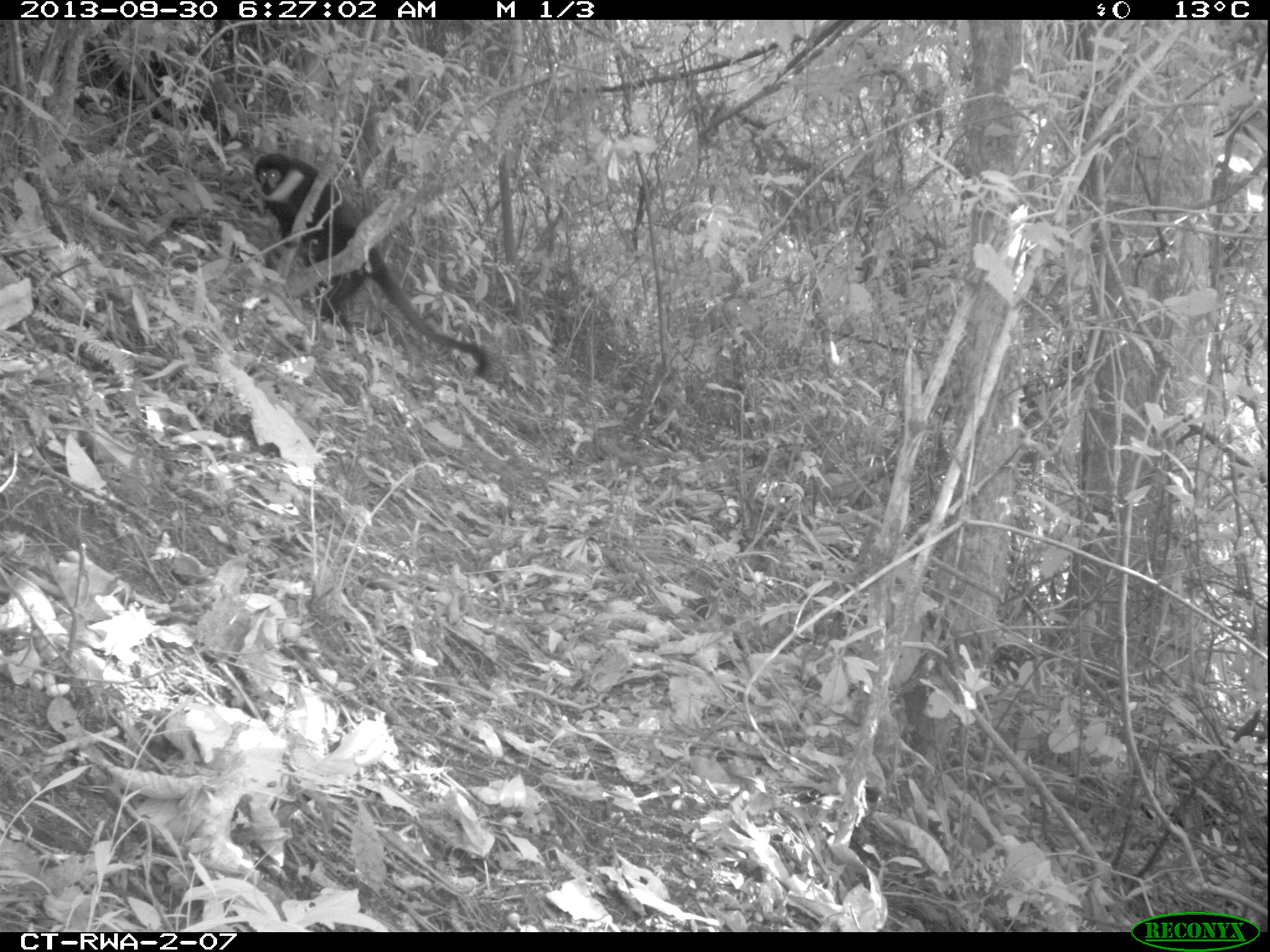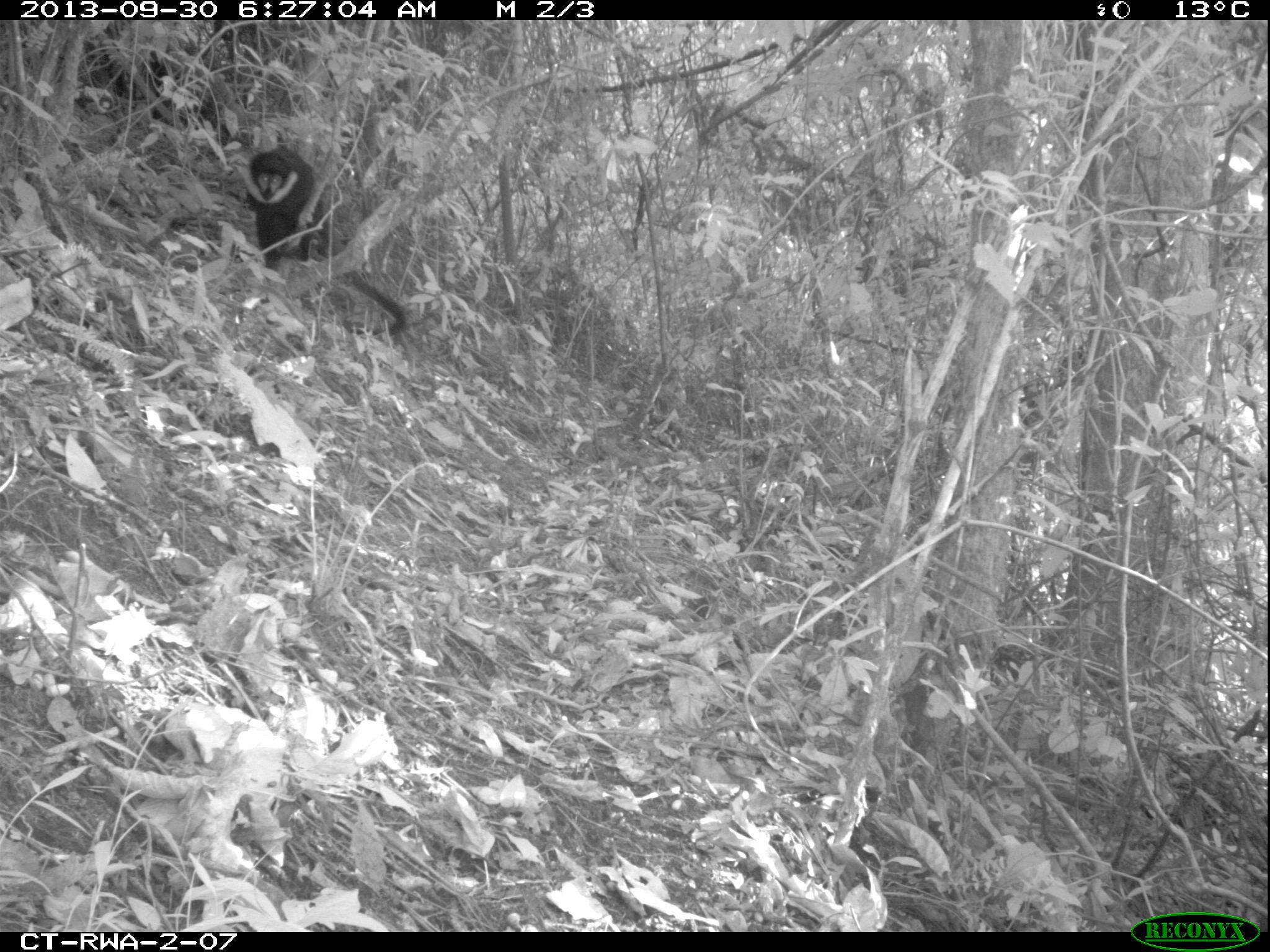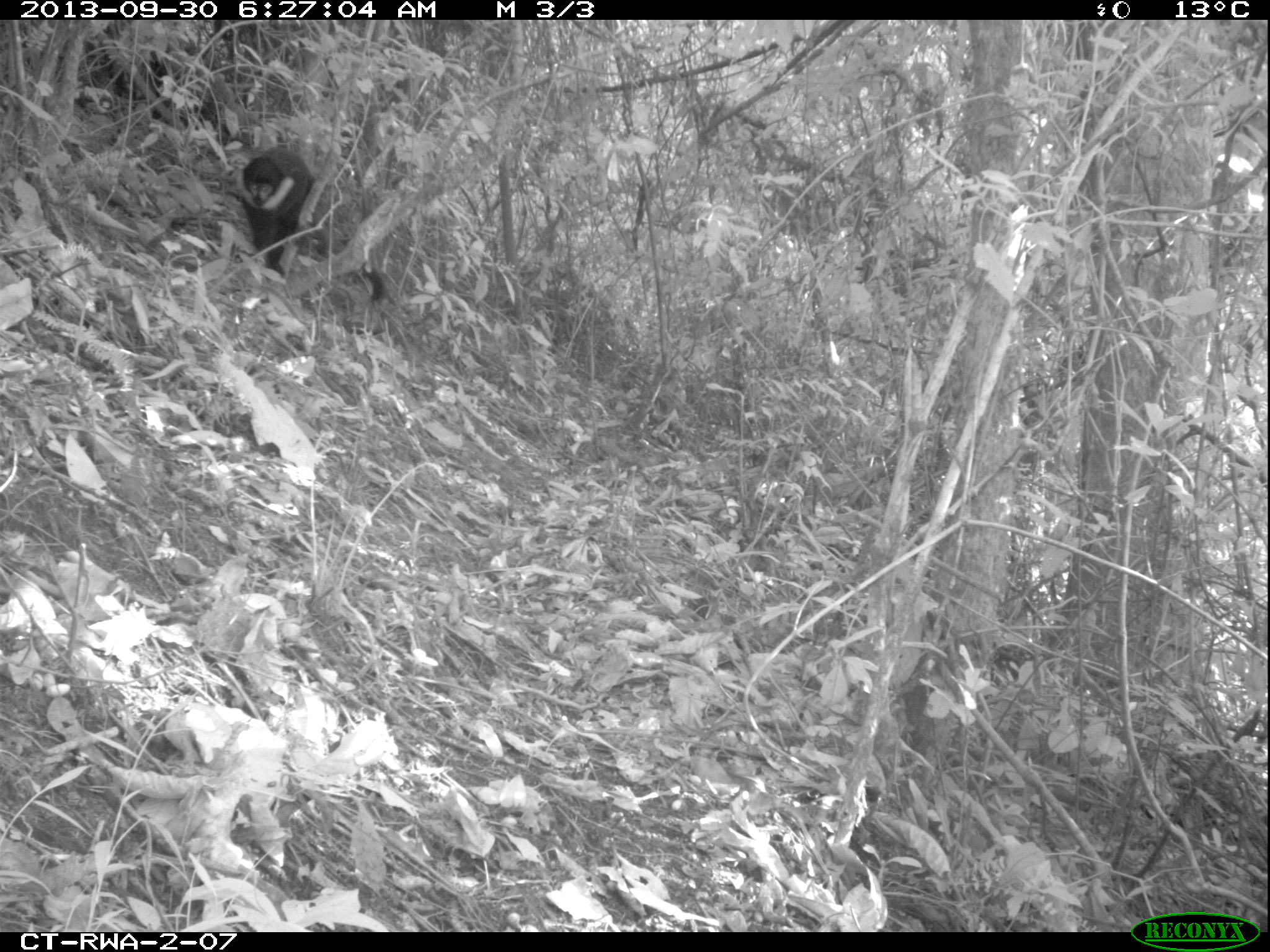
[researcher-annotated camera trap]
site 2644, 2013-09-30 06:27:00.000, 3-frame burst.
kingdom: Animalia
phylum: Chordata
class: Mammalia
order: Primates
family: Cercopithecidae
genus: Allochrocebus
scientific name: Allochrocebus lhoesti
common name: l'hoest's monkey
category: cercopithecus lhoesti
Cercopithecus lhoesti (l'hoest's monkey) (Allochrocebus lhoesti), count 1.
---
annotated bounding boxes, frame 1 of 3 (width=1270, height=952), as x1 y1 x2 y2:
cercopithecus lhoesti: 250 152 492 377; 143 49 250 146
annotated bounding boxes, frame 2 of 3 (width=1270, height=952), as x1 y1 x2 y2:
cercopithecus lhoesti: 241 146 406 338; 83 24 251 146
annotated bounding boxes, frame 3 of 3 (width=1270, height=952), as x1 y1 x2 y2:
cercopithecus lhoesti: 235 147 385 303; 154 50 234 127